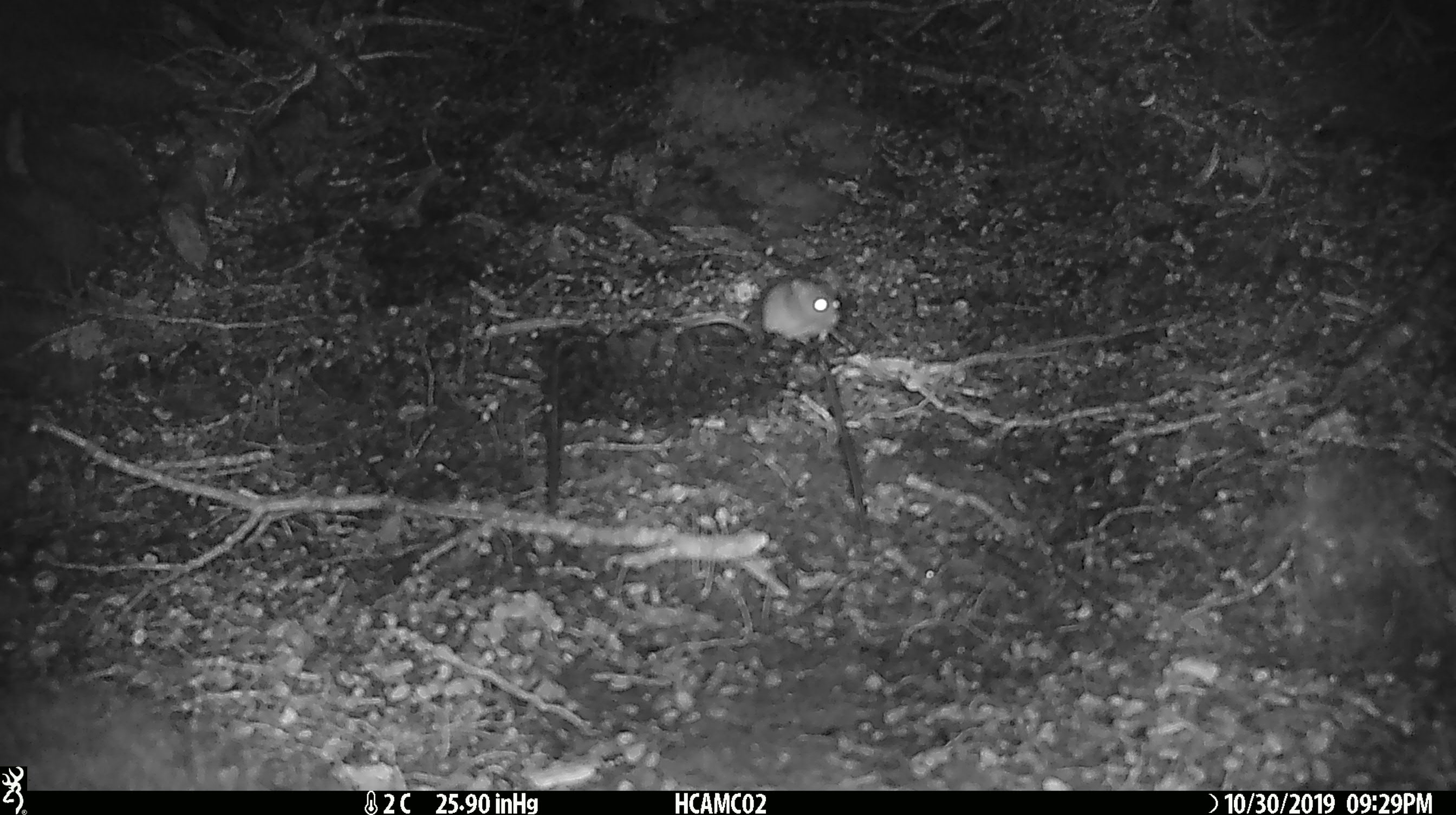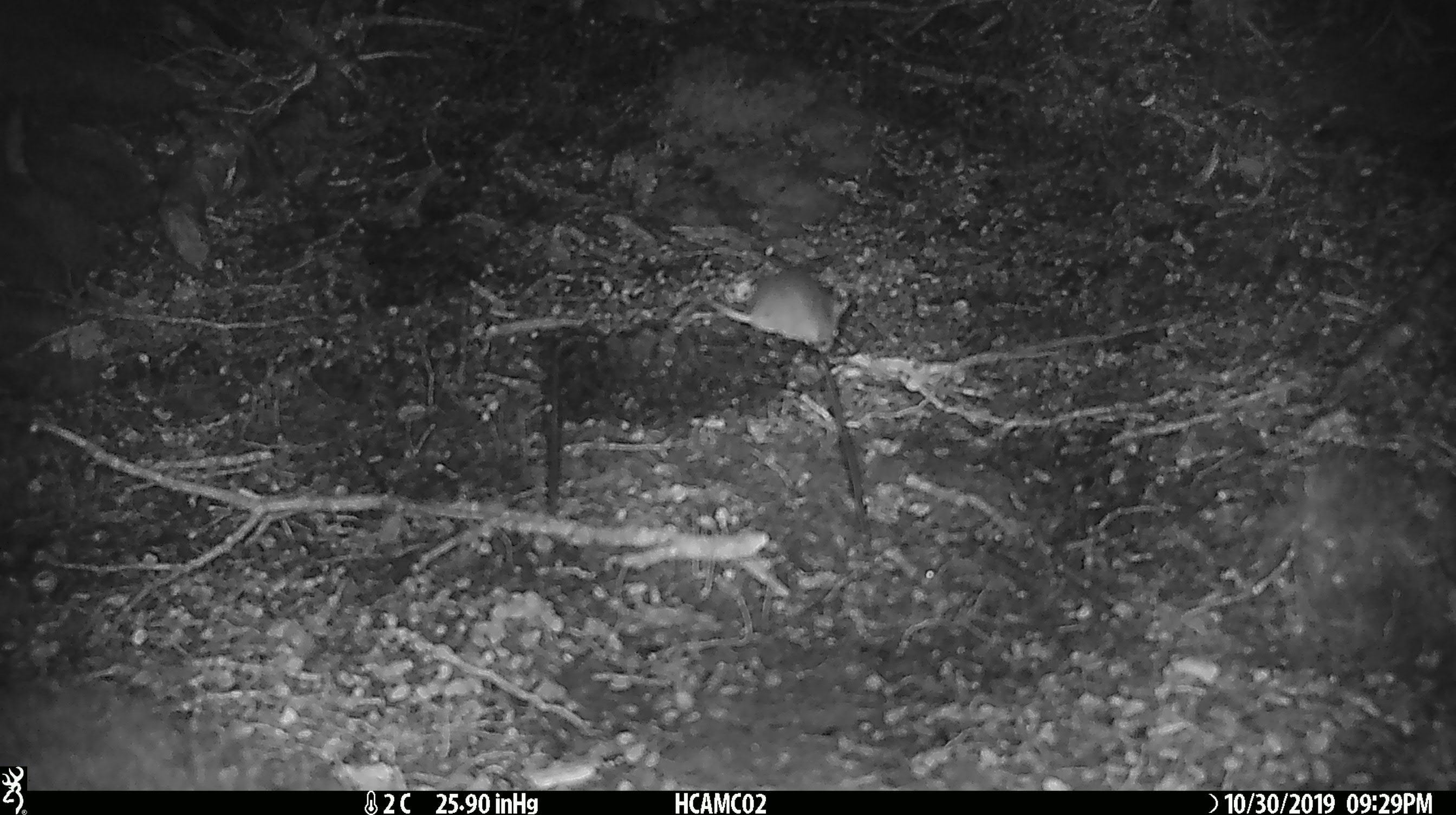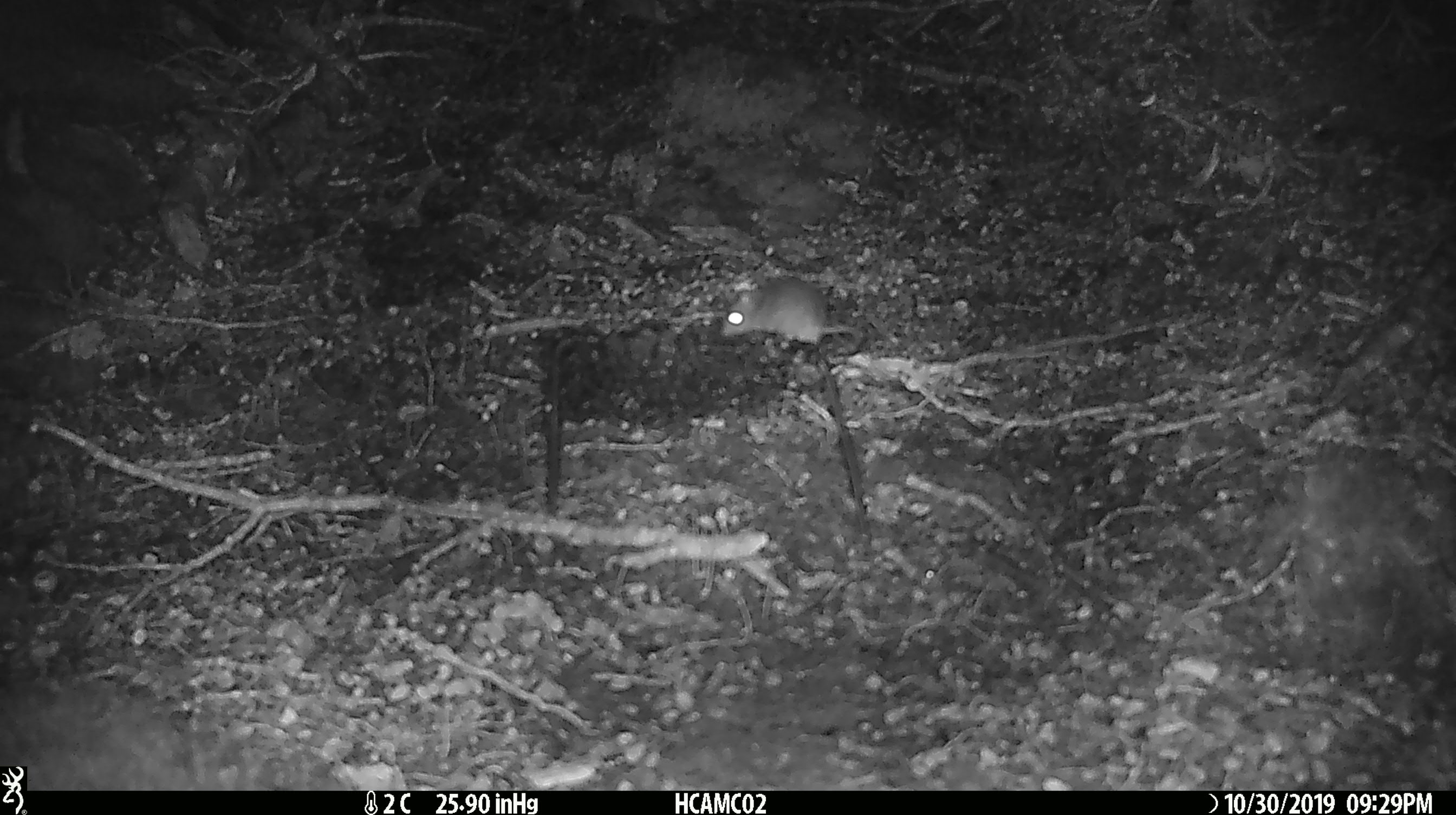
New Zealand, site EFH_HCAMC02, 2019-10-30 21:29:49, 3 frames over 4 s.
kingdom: Animalia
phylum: Chordata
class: Mammalia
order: Rodentia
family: Muridae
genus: Mus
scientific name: Mus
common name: mouse